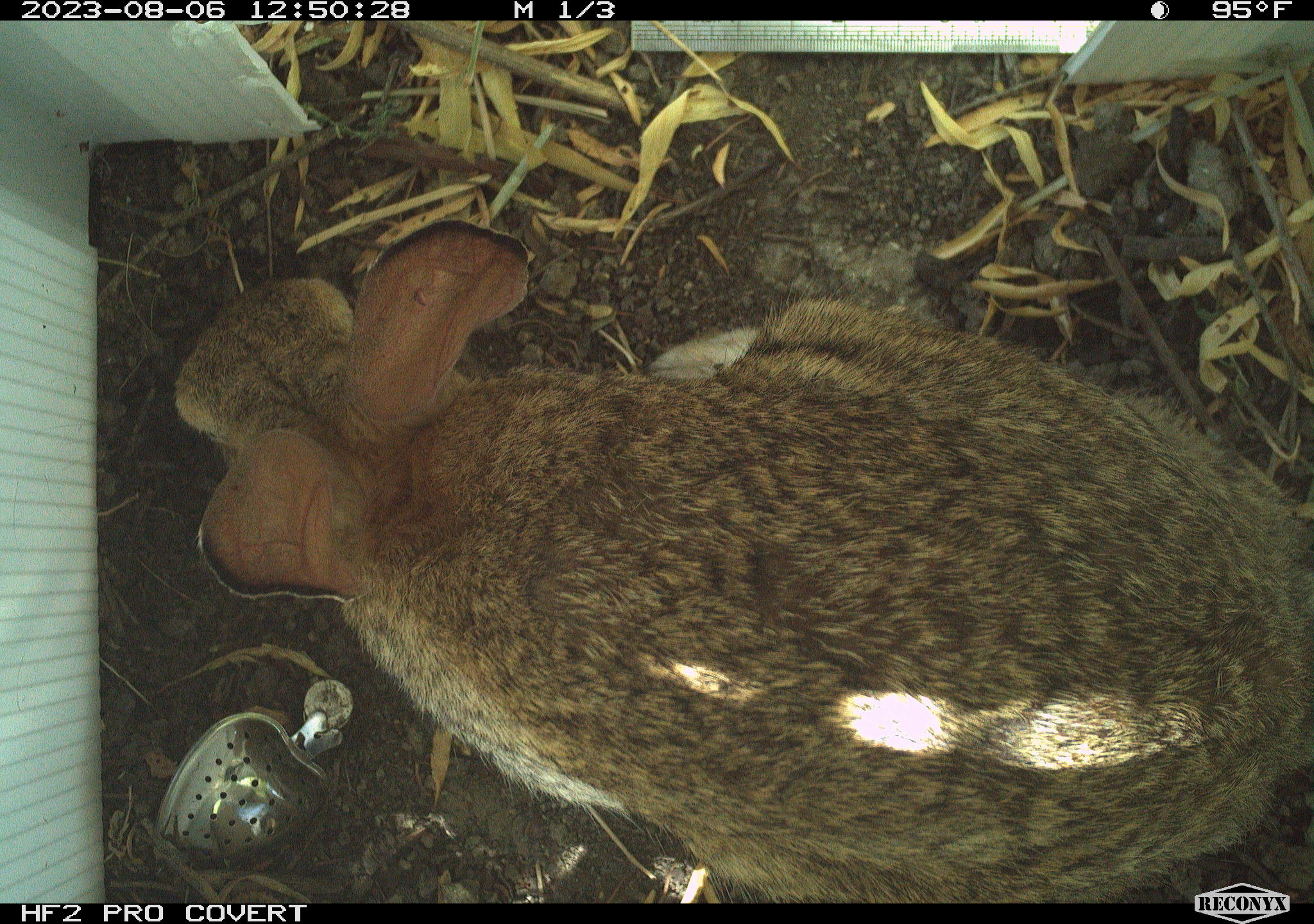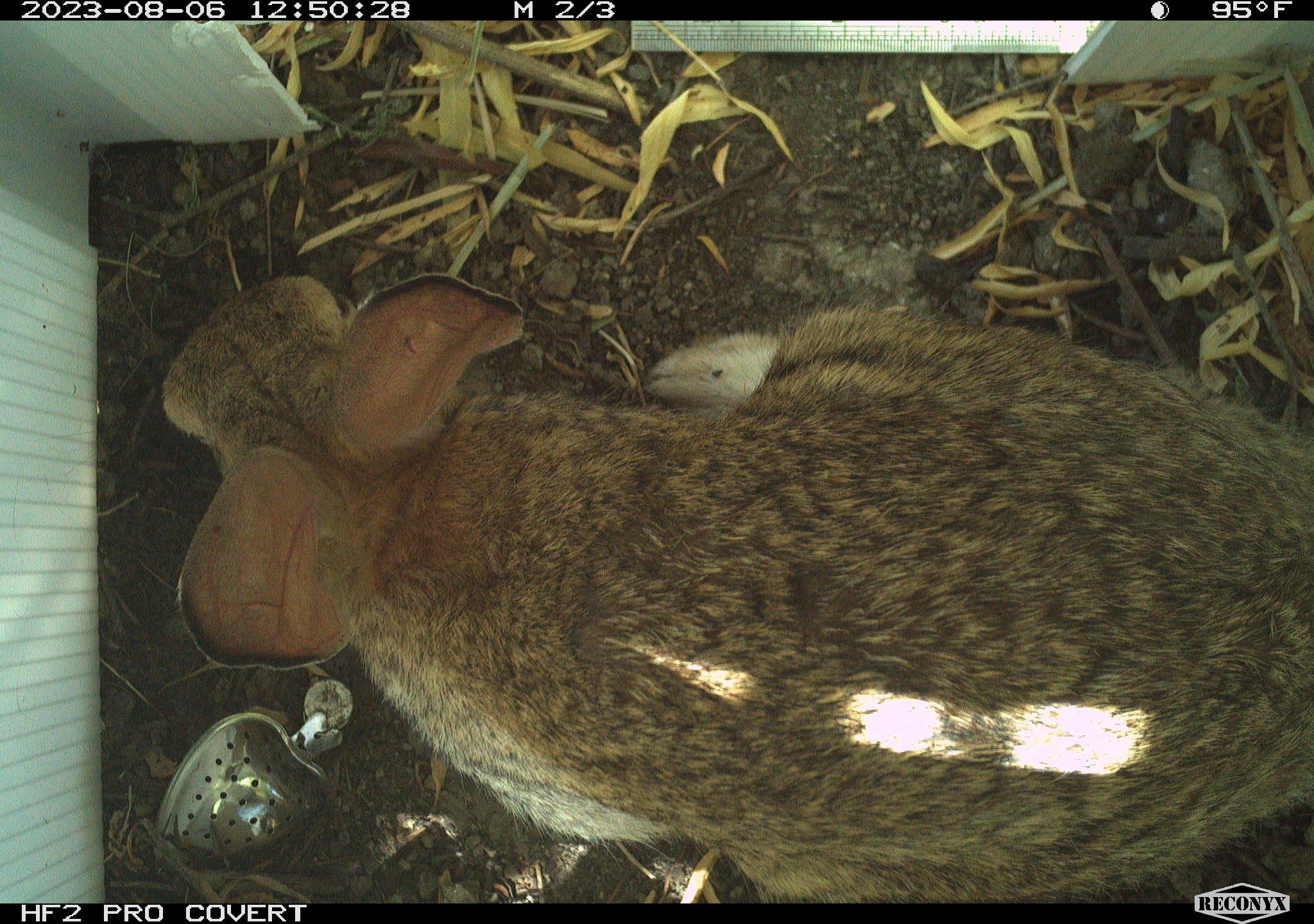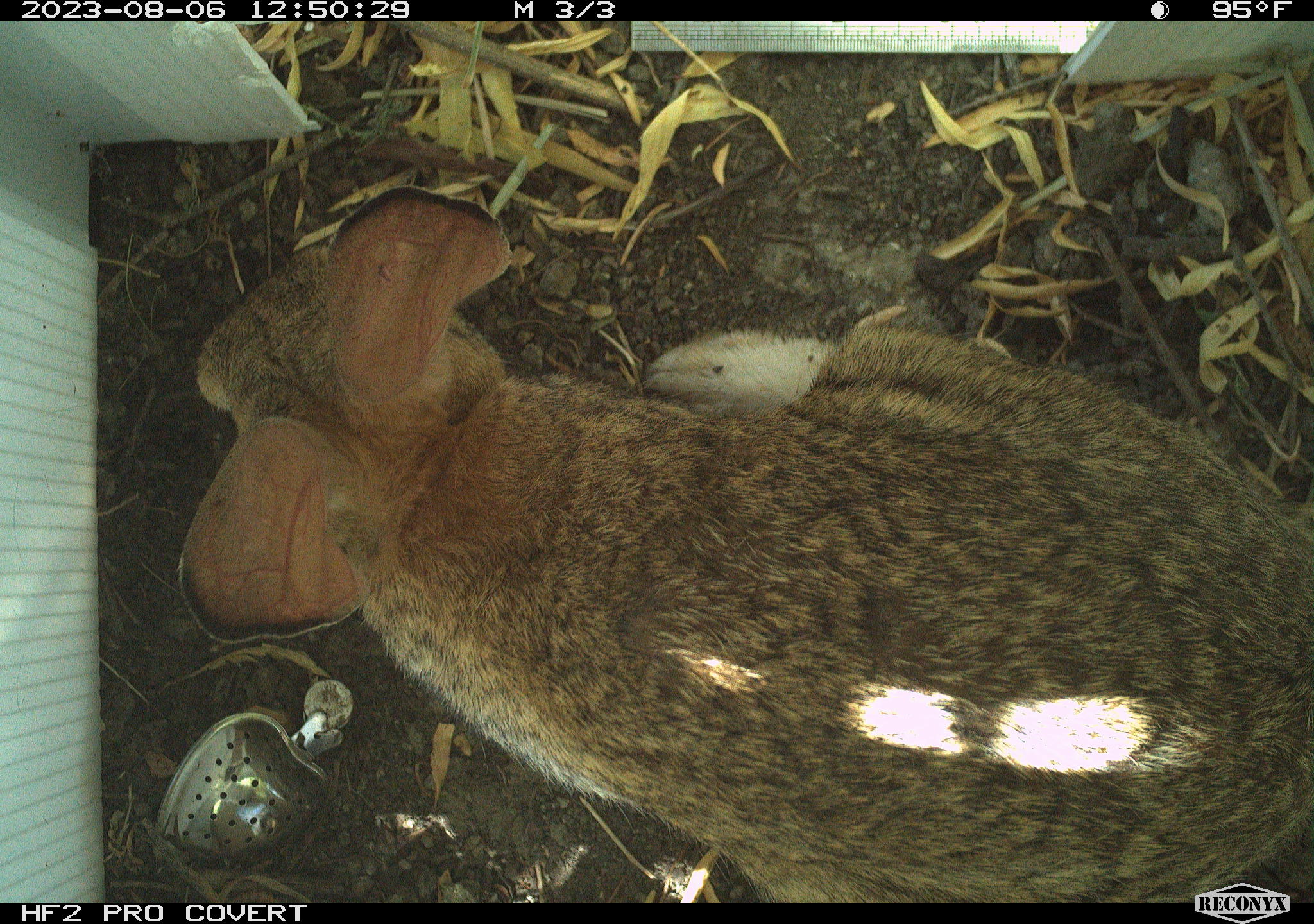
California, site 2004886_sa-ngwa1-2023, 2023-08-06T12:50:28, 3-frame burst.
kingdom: Animalia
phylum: Chordata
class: Mammalia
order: Lagomorpha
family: Leporidae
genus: Sylvilagus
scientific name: Sylvilagus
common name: cottontail rabbits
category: sylvilagus species